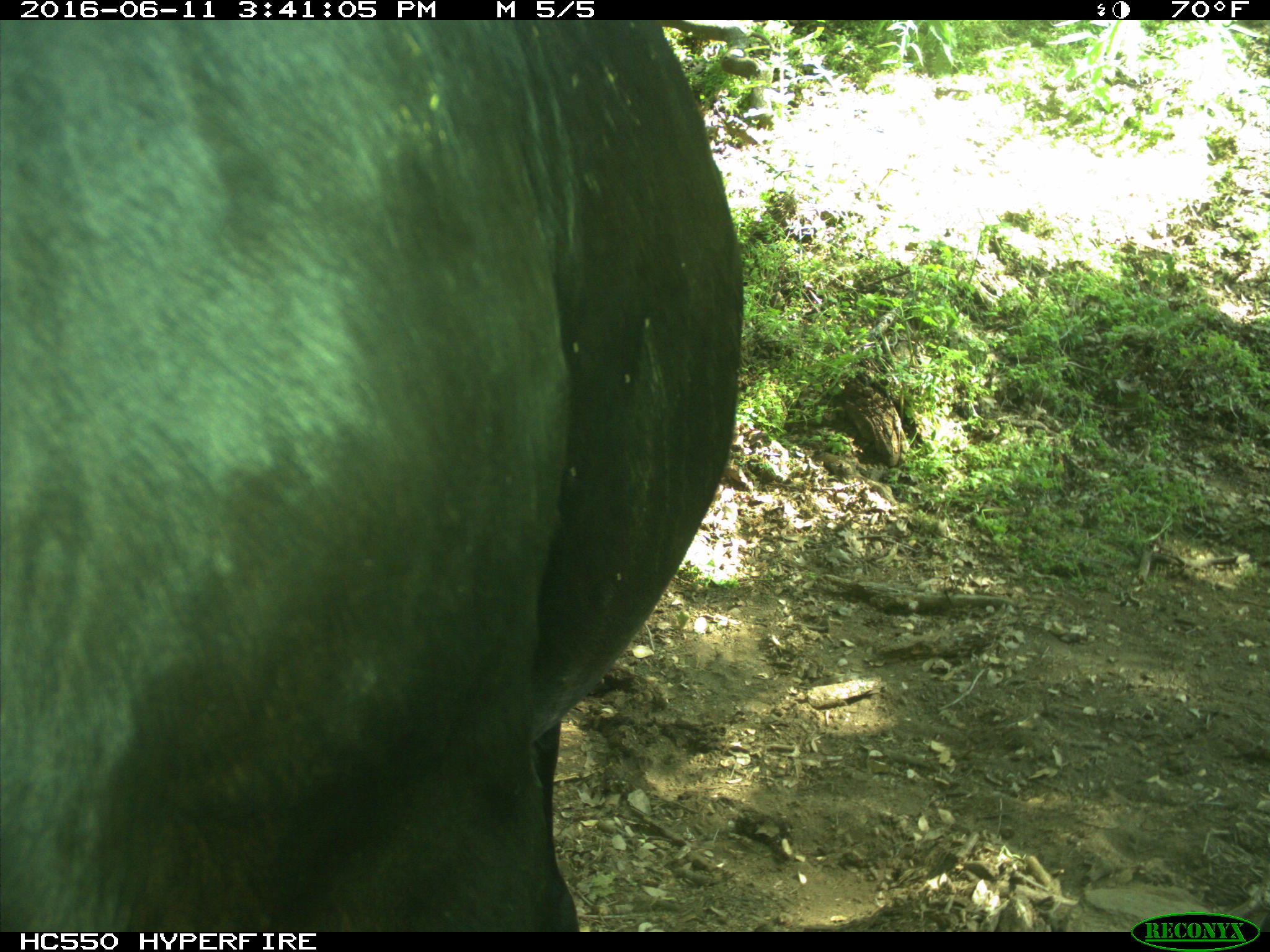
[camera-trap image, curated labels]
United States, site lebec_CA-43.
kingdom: Animalia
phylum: Chordata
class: Mammalia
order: Artiodactyla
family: Bovidae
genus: Bos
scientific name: Bos taurus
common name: domestic cow